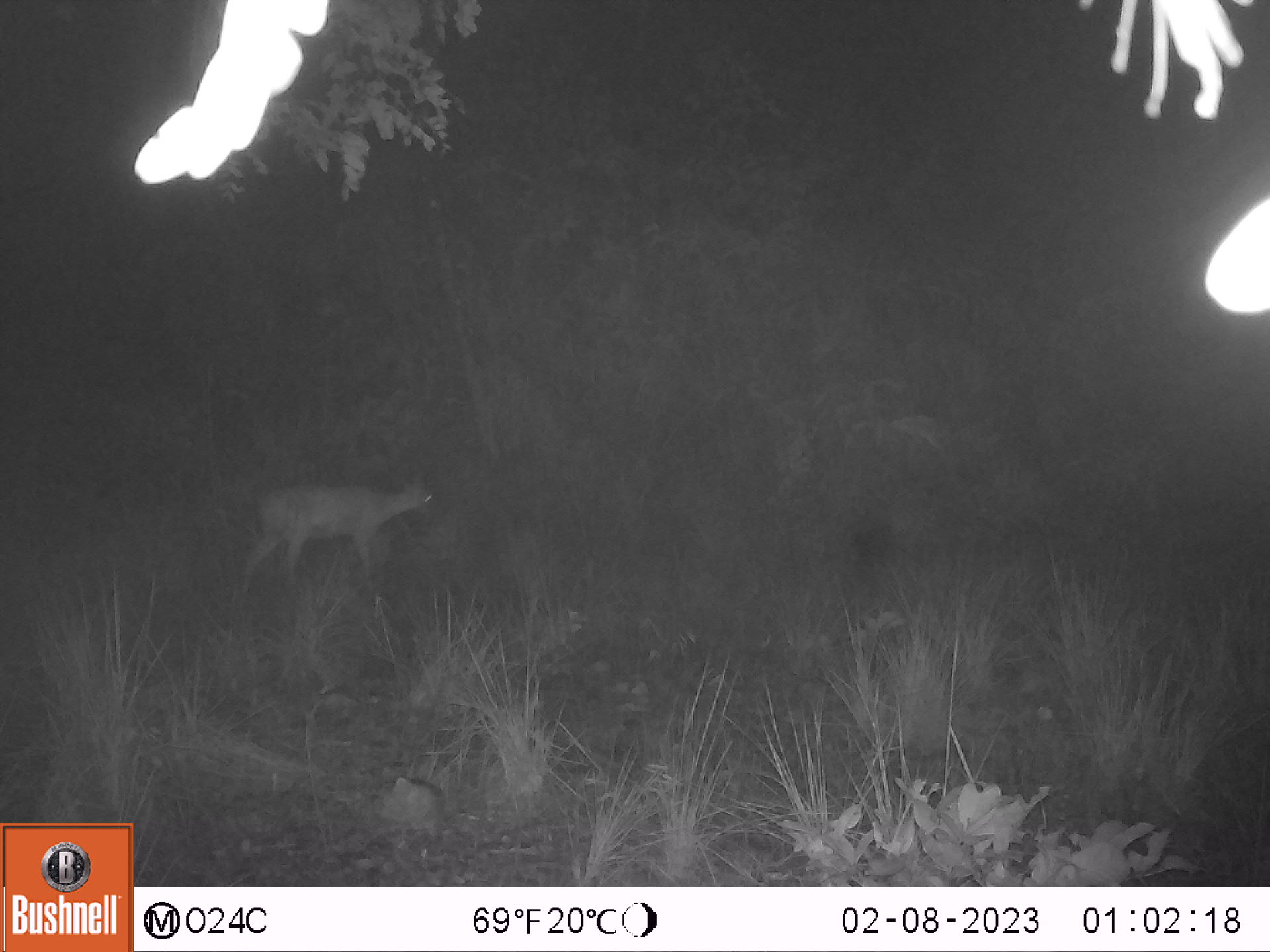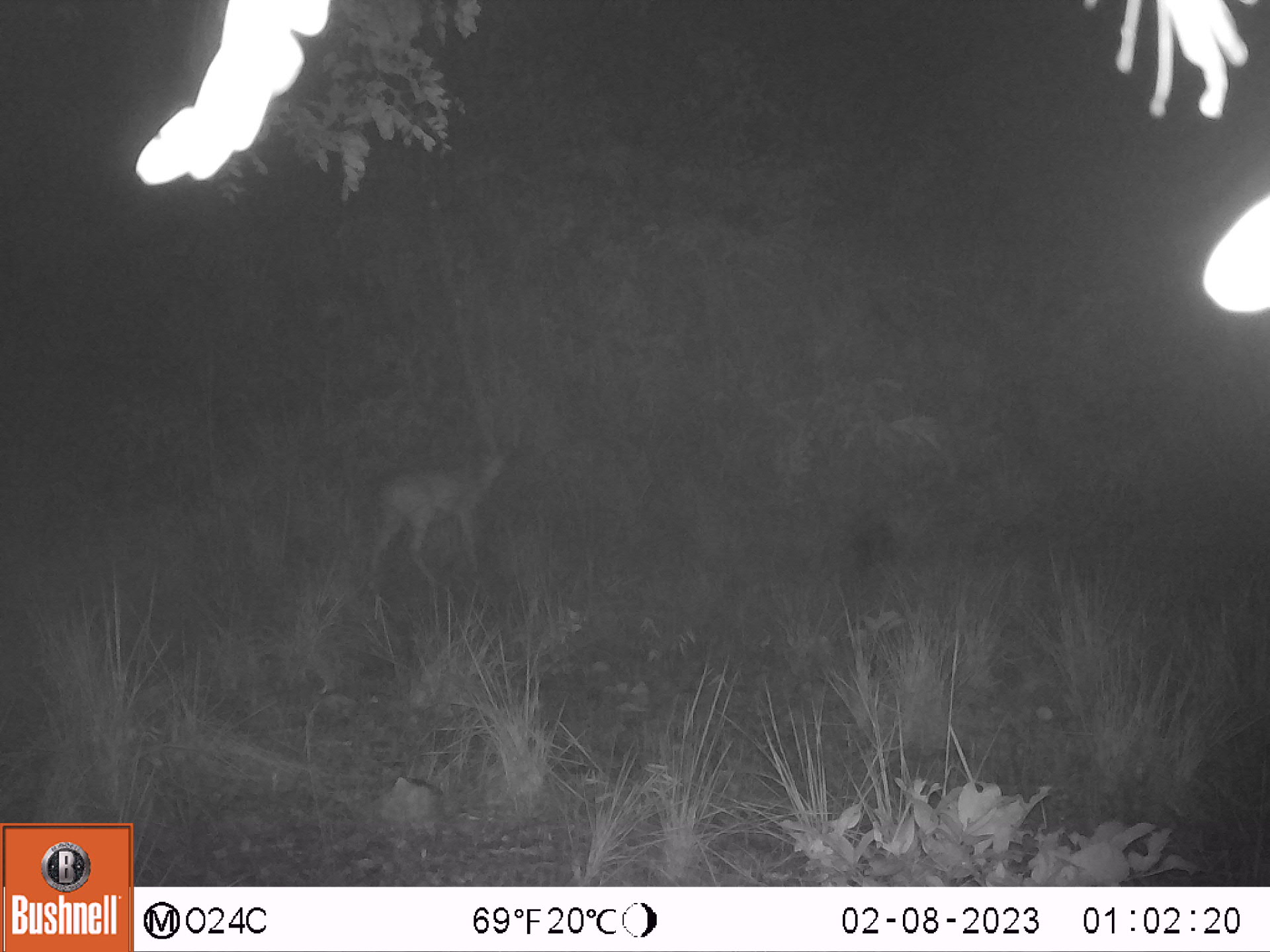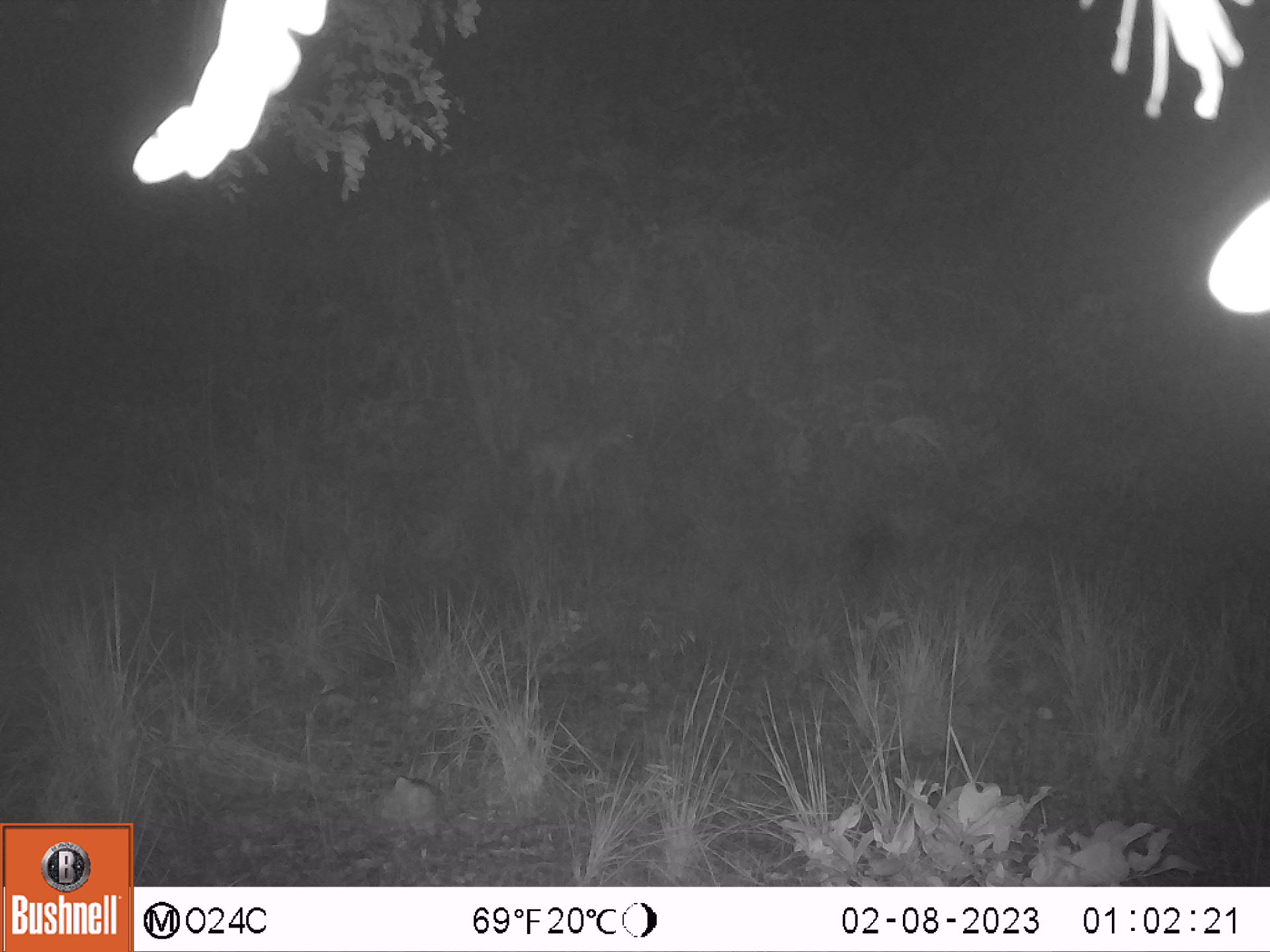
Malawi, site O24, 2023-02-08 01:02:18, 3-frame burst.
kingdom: Animalia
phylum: Chordata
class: Mammalia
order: Artiodactyla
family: Bovidae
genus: Sylvicapra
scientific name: Sylvicapra grimmia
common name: common duiker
Common duiker (Sylvicapra grimmia), count 1.